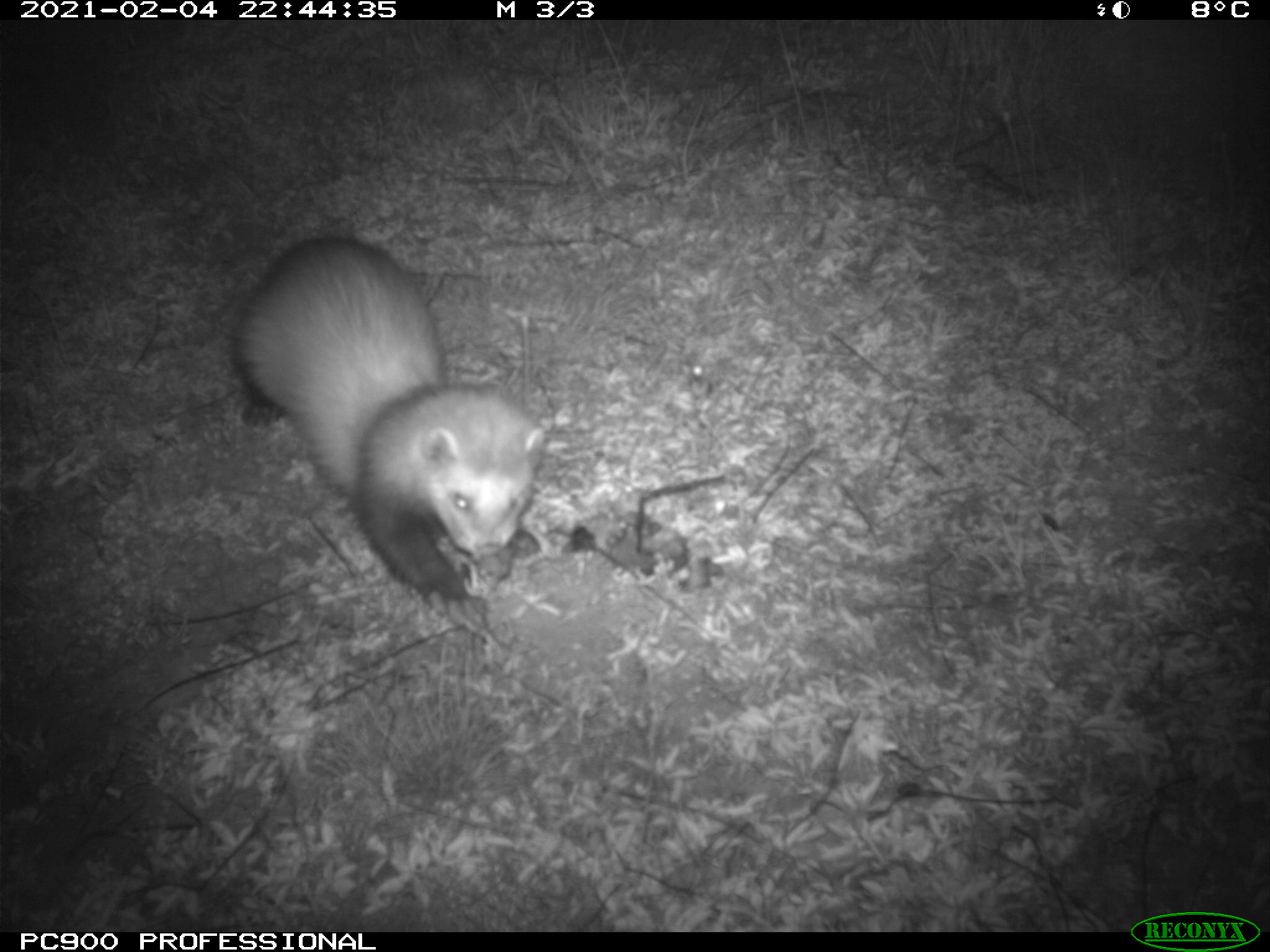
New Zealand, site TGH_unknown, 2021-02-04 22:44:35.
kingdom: Animalia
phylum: Chordata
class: Mammalia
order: Carnivora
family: Mustelidae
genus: Mustela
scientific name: Mustela furo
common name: ferret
Ferret (Mustela furo).